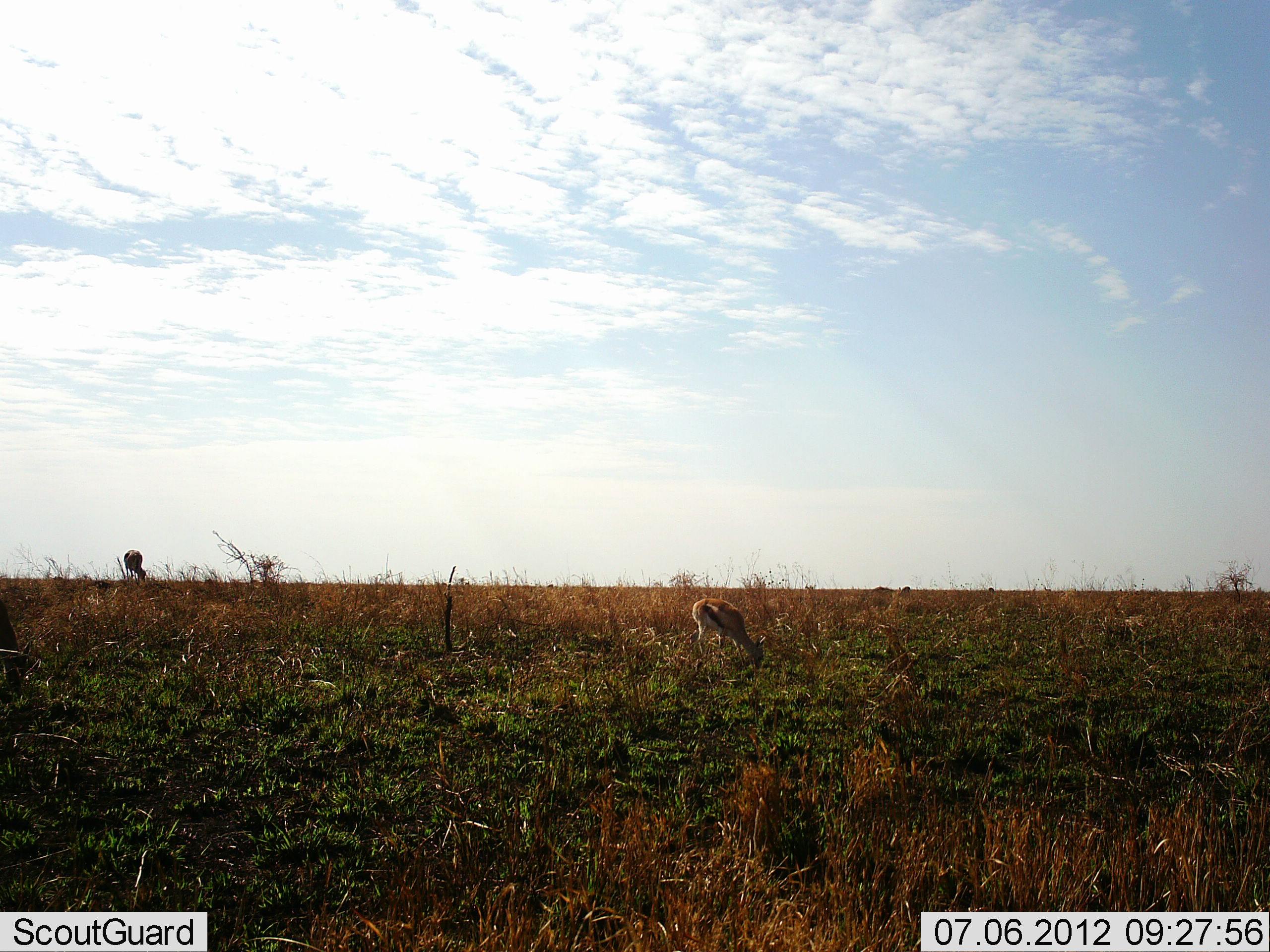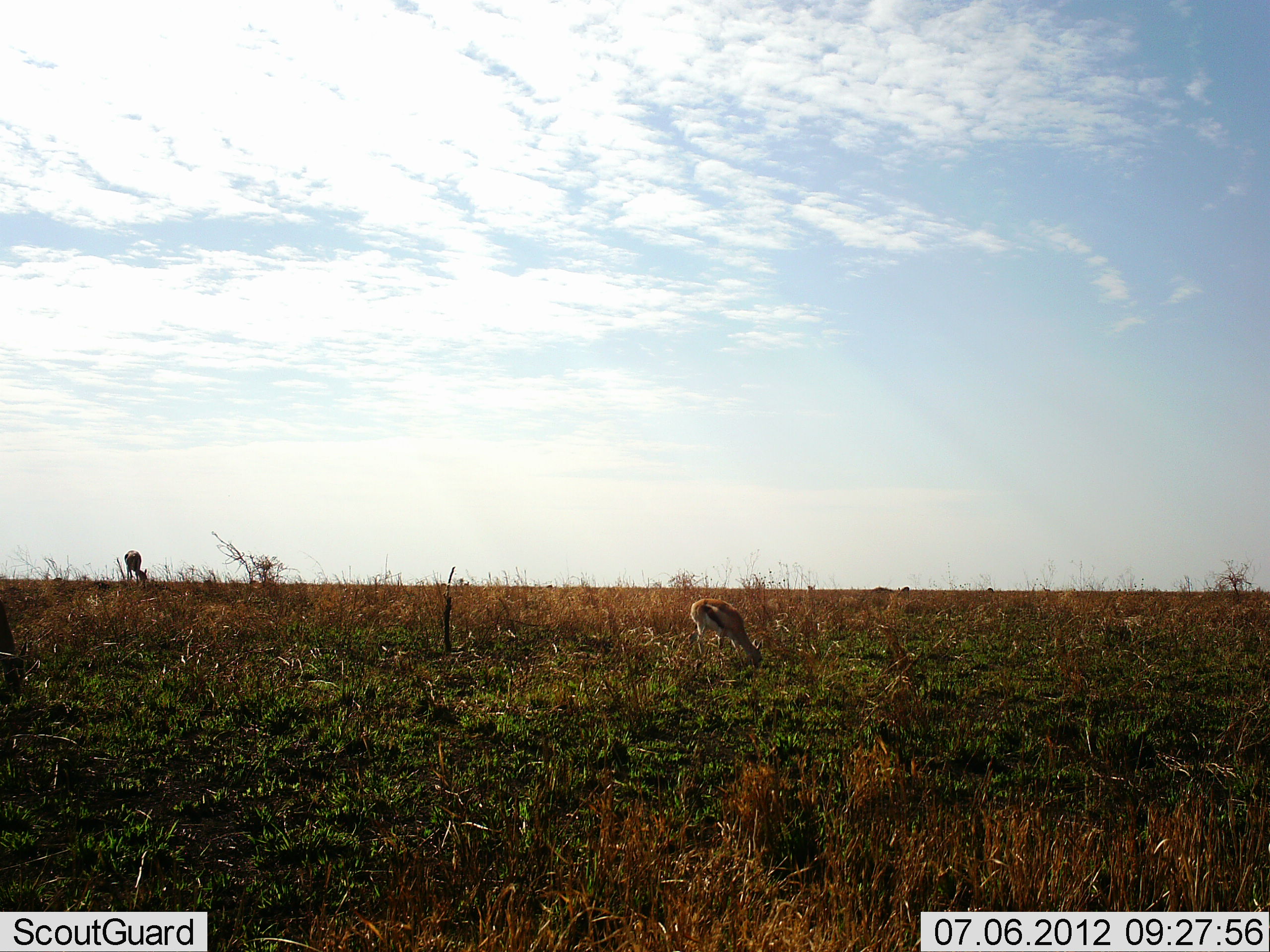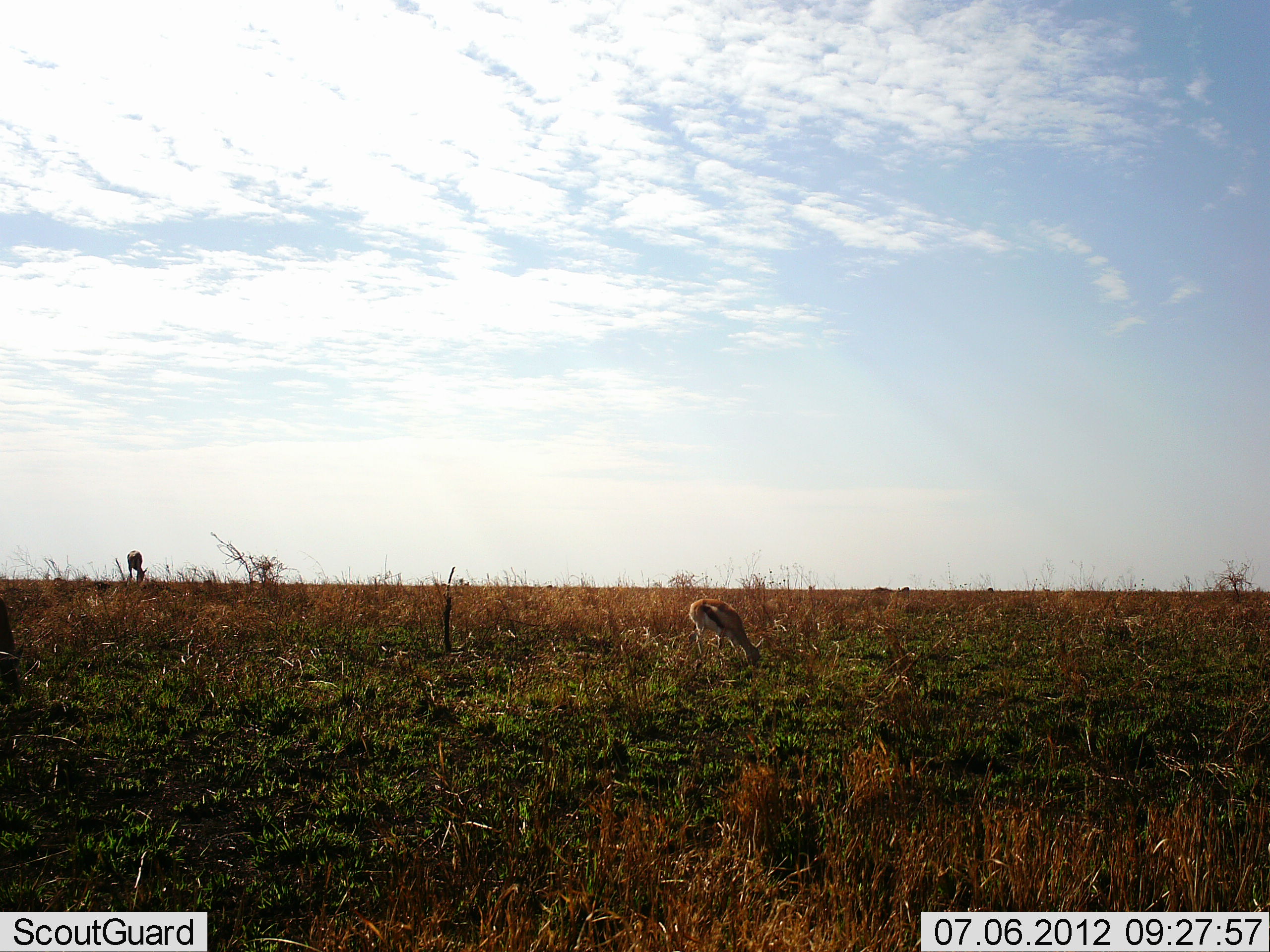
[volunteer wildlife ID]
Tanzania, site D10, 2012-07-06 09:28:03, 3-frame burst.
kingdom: Animalia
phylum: Chordata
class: Mammalia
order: Artiodactyla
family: Bovidae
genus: Eudorcas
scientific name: Eudorcas thomsonii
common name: thomson's gazelle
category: gazellethomsons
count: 2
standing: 20%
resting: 0%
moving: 0%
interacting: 0%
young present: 10%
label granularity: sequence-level